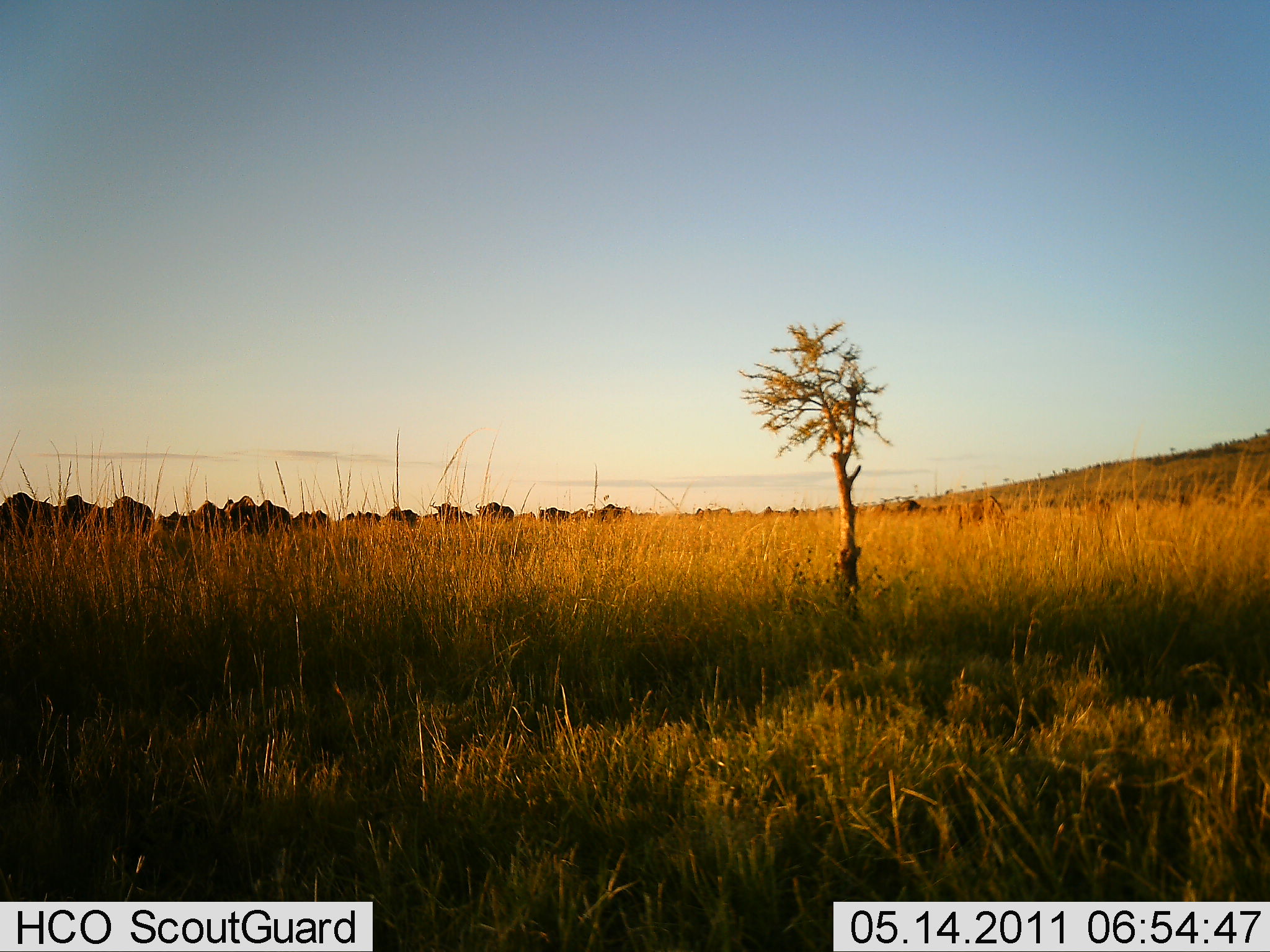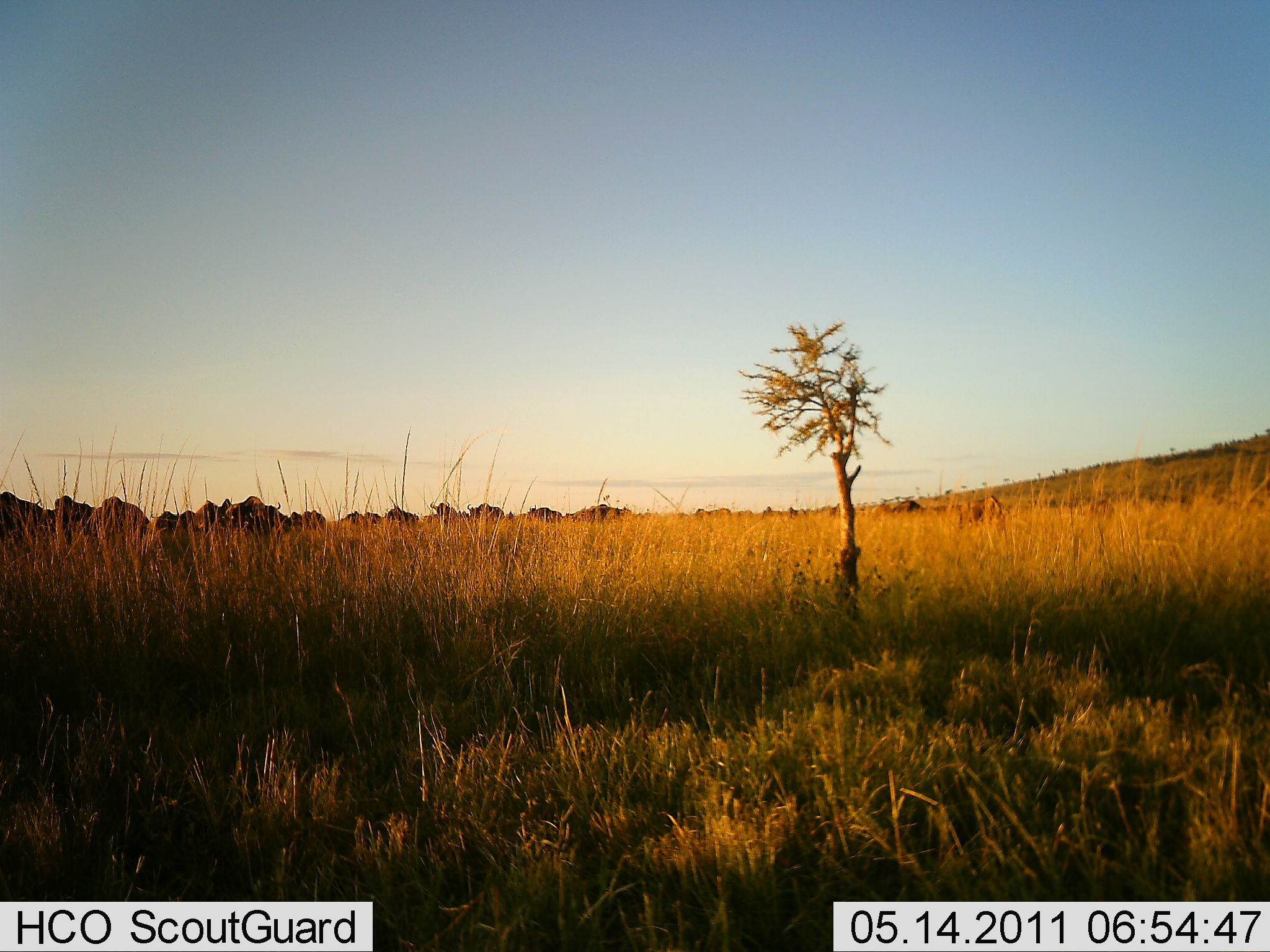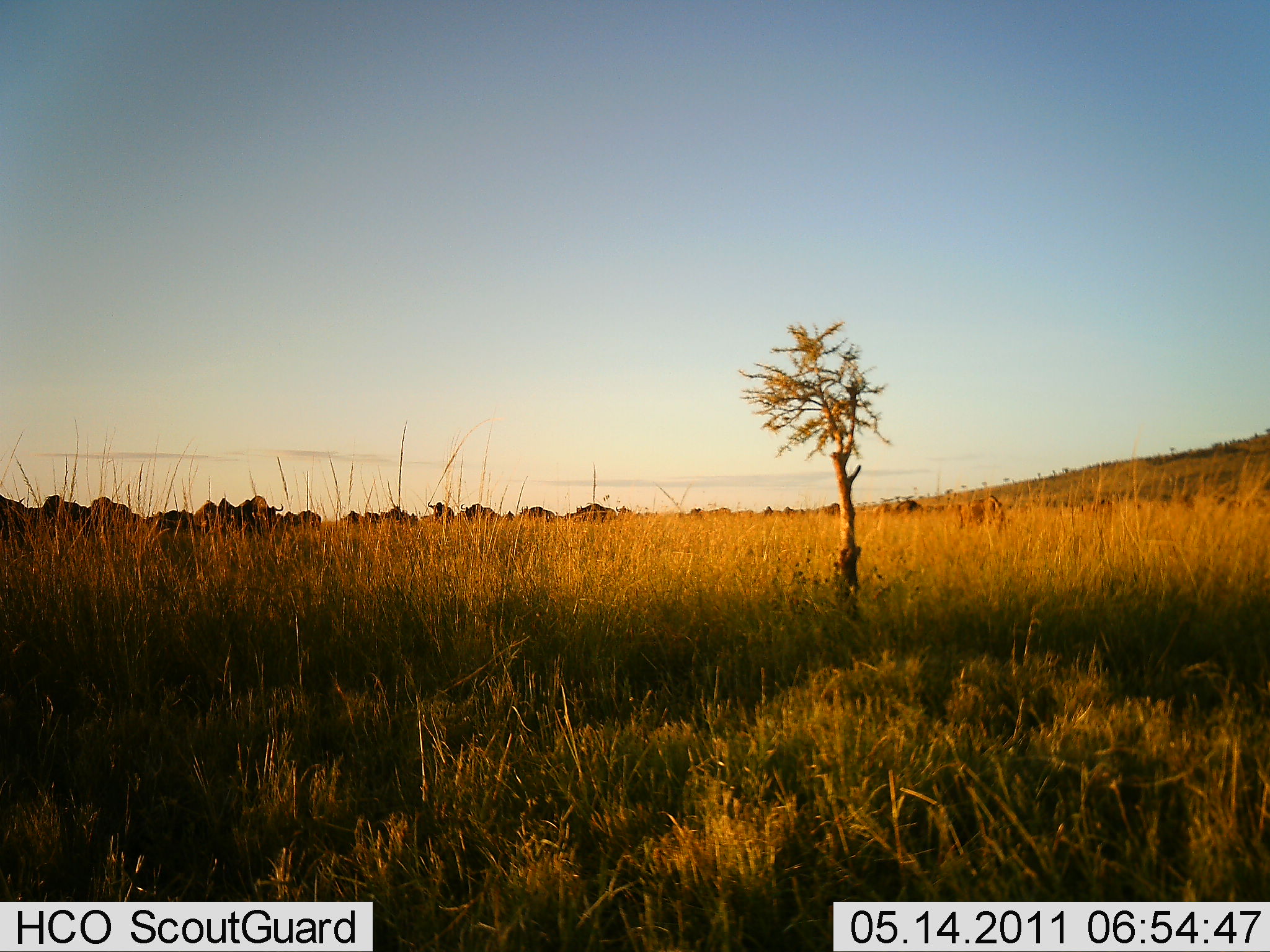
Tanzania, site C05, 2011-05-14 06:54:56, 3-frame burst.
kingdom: Animalia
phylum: Chordata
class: Mammalia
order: Artiodactyla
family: Bovidae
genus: Connochaetes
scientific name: Connochaetes taurinus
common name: blue wildebeest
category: wildebeest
Wildebeest (blue wildebeest) (Connochaetes taurinus), count 11-50. Behavior (volunteer vote fractions): standing 17%, resting 0%, moving 100%, interacting 0%. Young present (vote fraction): 0%. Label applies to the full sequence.